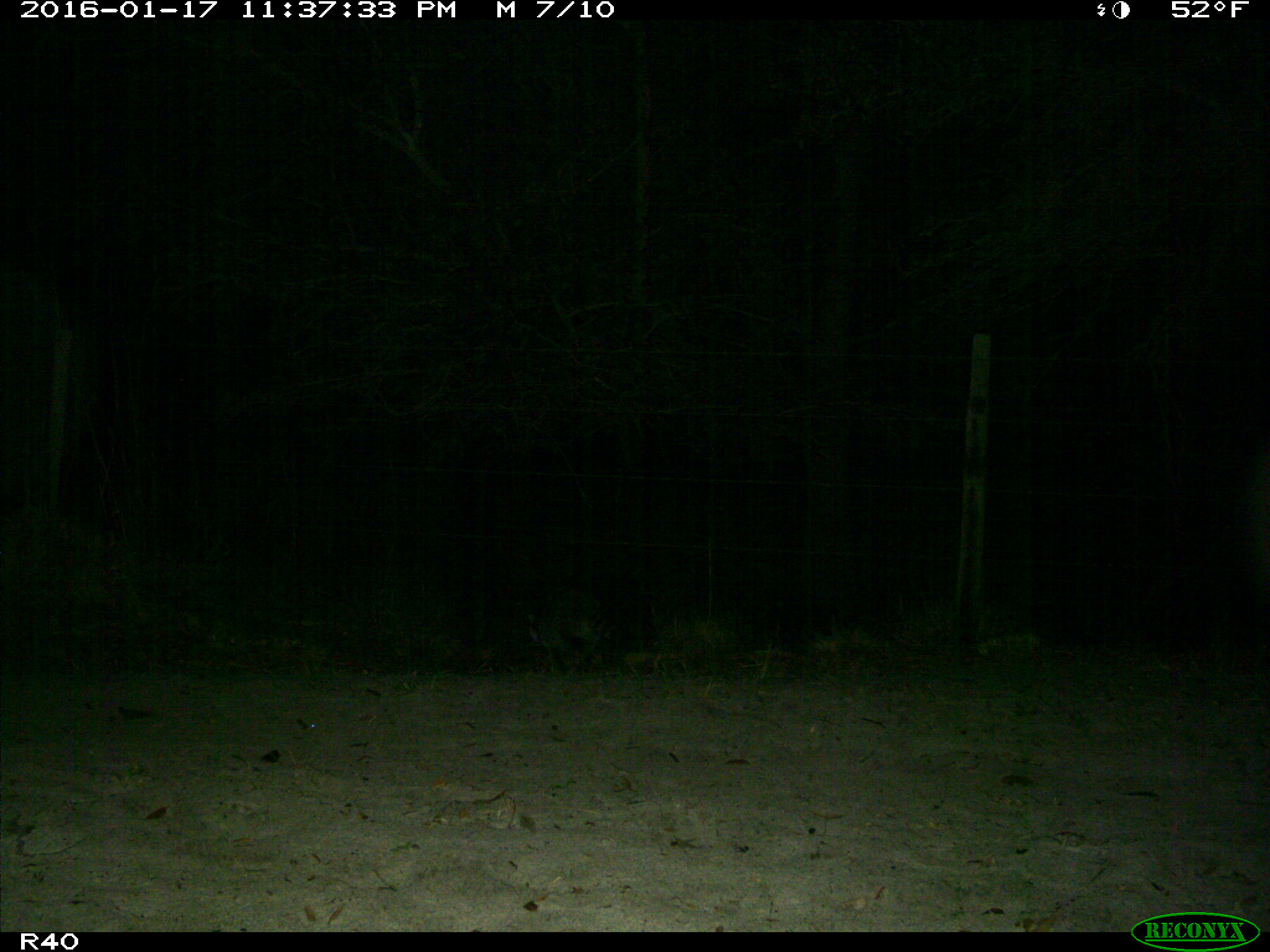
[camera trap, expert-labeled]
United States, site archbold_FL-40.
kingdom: Animalia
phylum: Chordata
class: Mammalia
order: Carnivora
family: Procyonidae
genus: Procyon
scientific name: Procyon lotor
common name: common raccoon